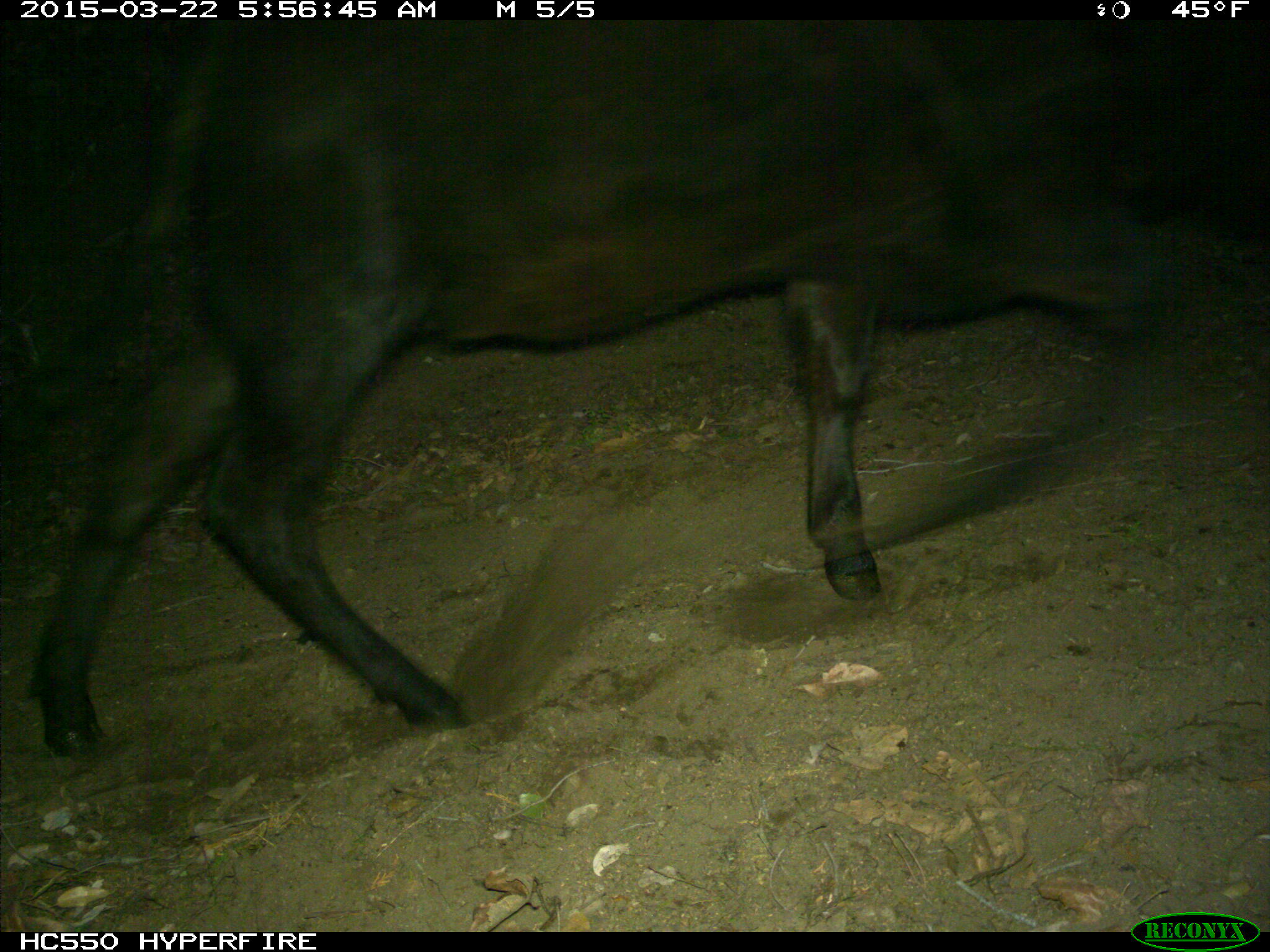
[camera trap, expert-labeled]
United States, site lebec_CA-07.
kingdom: Animalia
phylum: Chordata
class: Mammalia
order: Artiodactyla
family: Bovidae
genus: Bos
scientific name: Bos taurus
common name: domestic cow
Bos taurus (domestic cow).